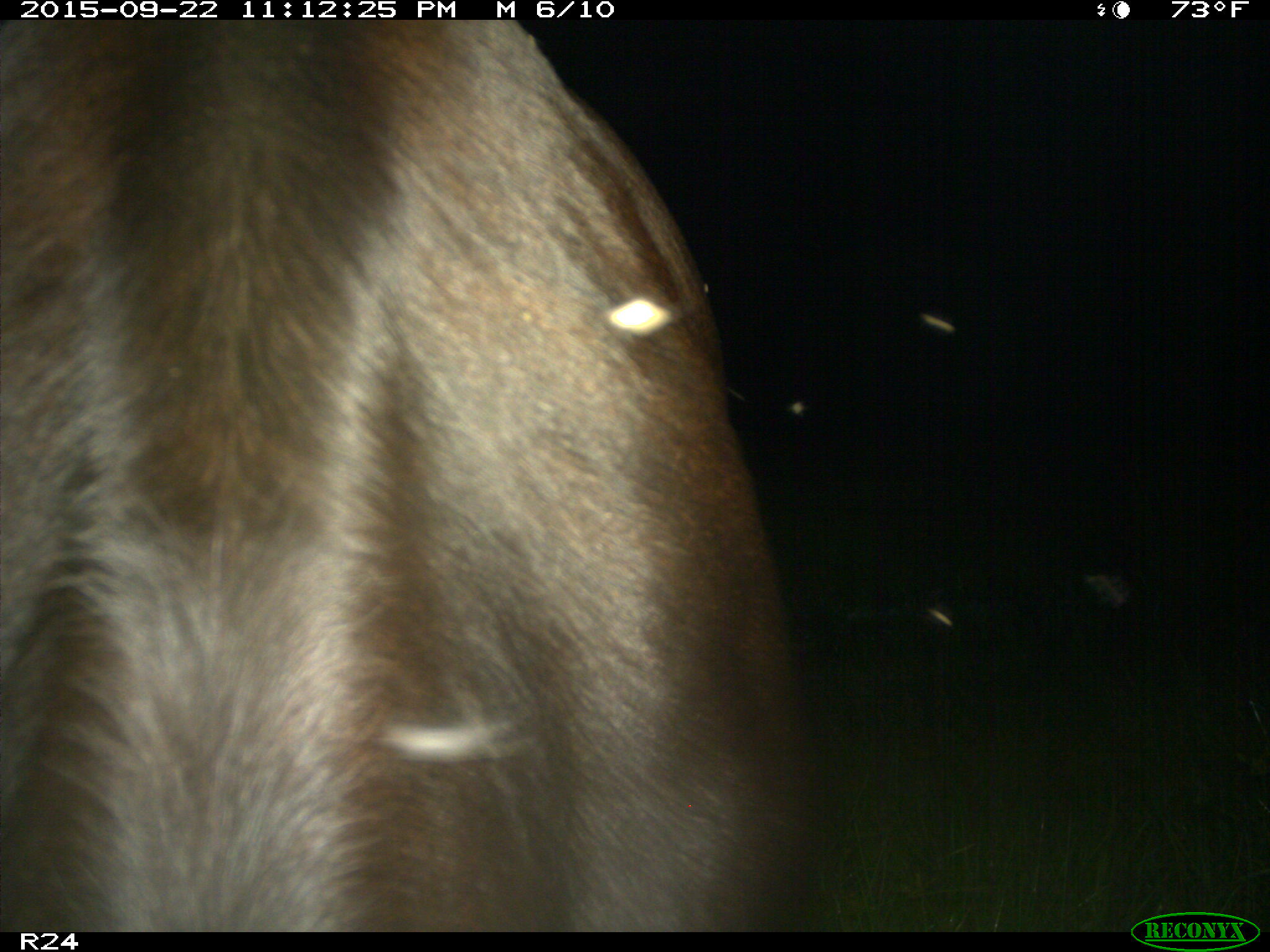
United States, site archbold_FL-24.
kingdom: Animalia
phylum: Chordata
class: Mammalia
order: Artiodactyla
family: Bovidae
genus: Bos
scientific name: Bos taurus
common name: domestic cow